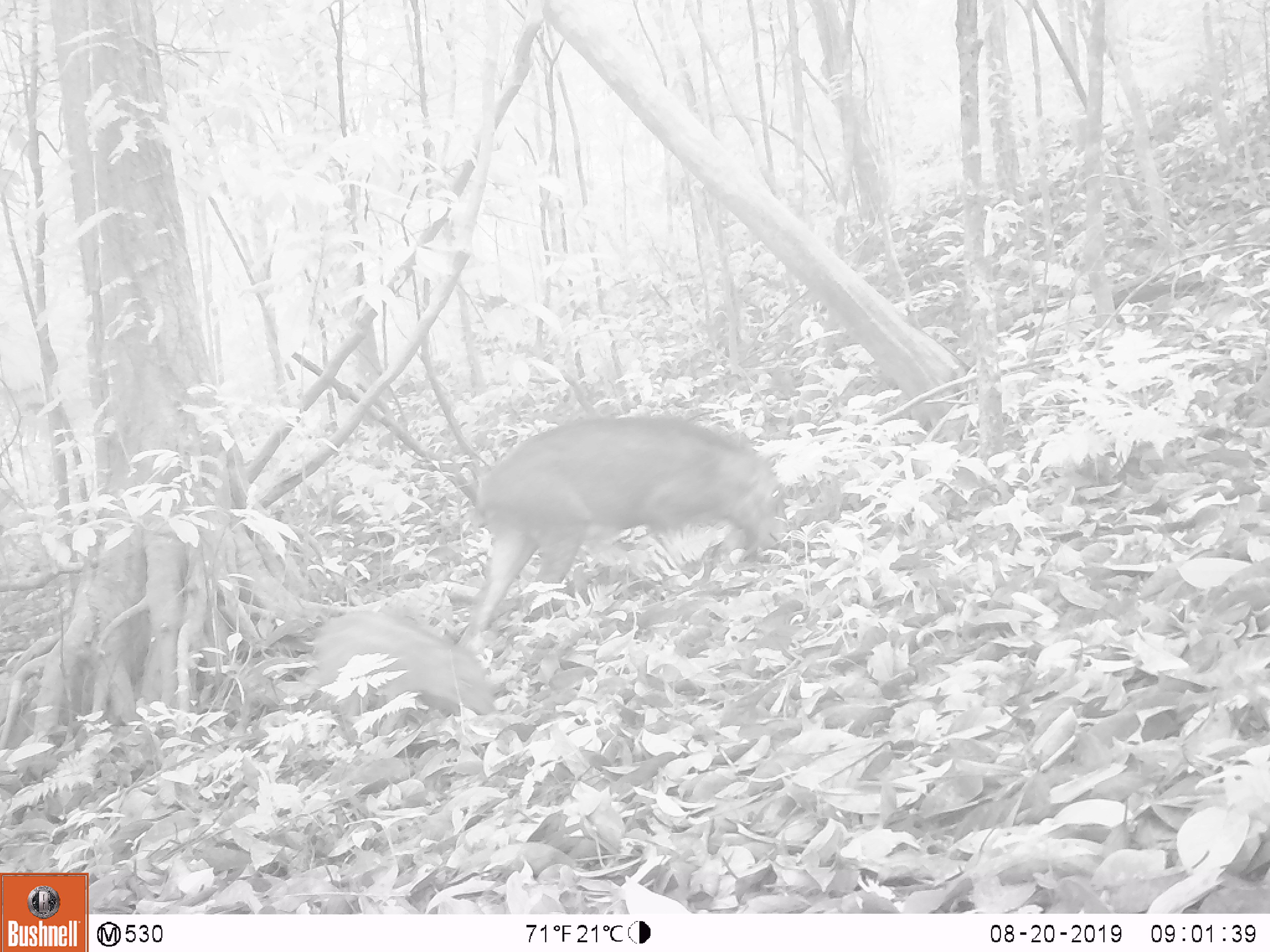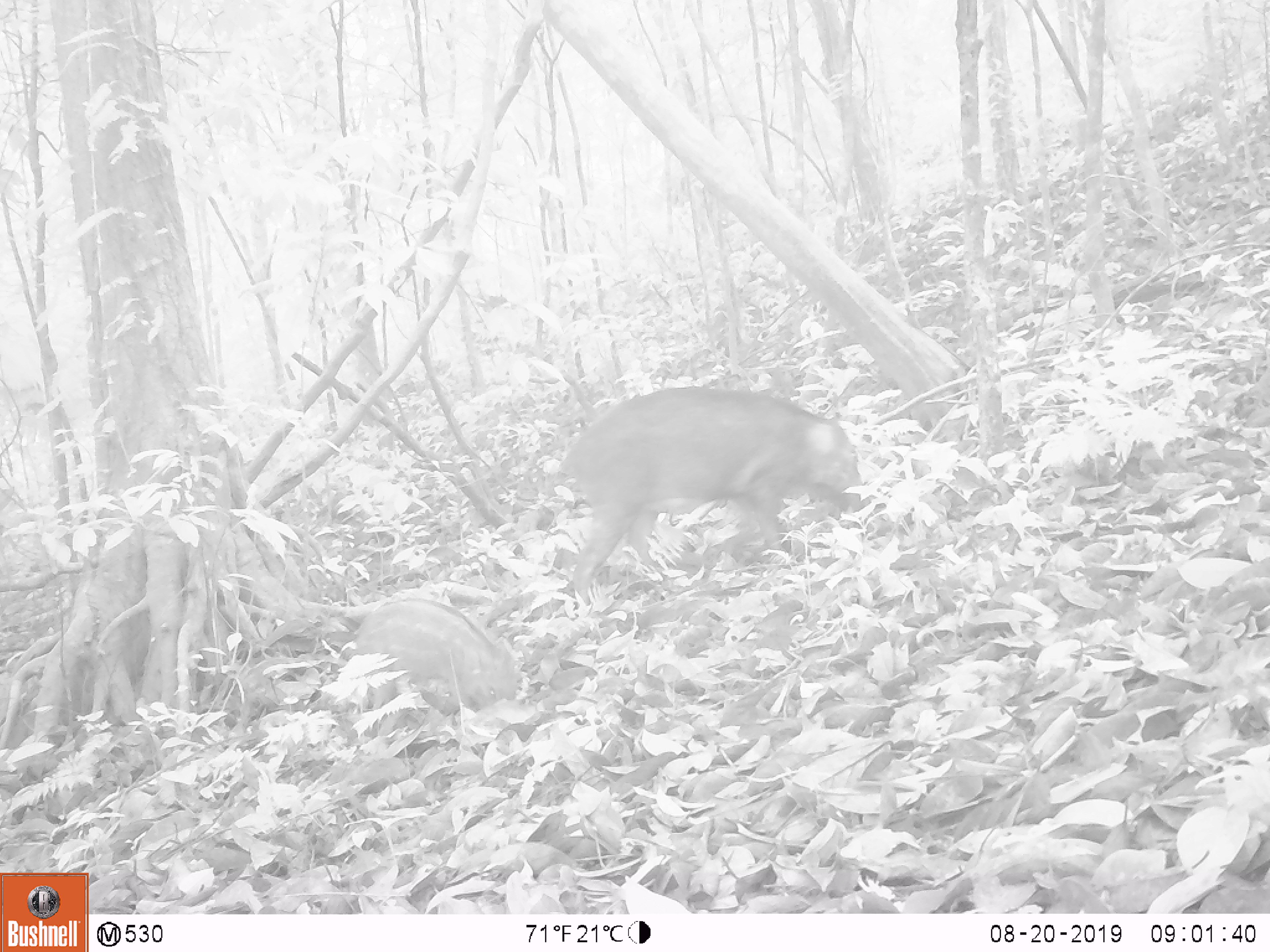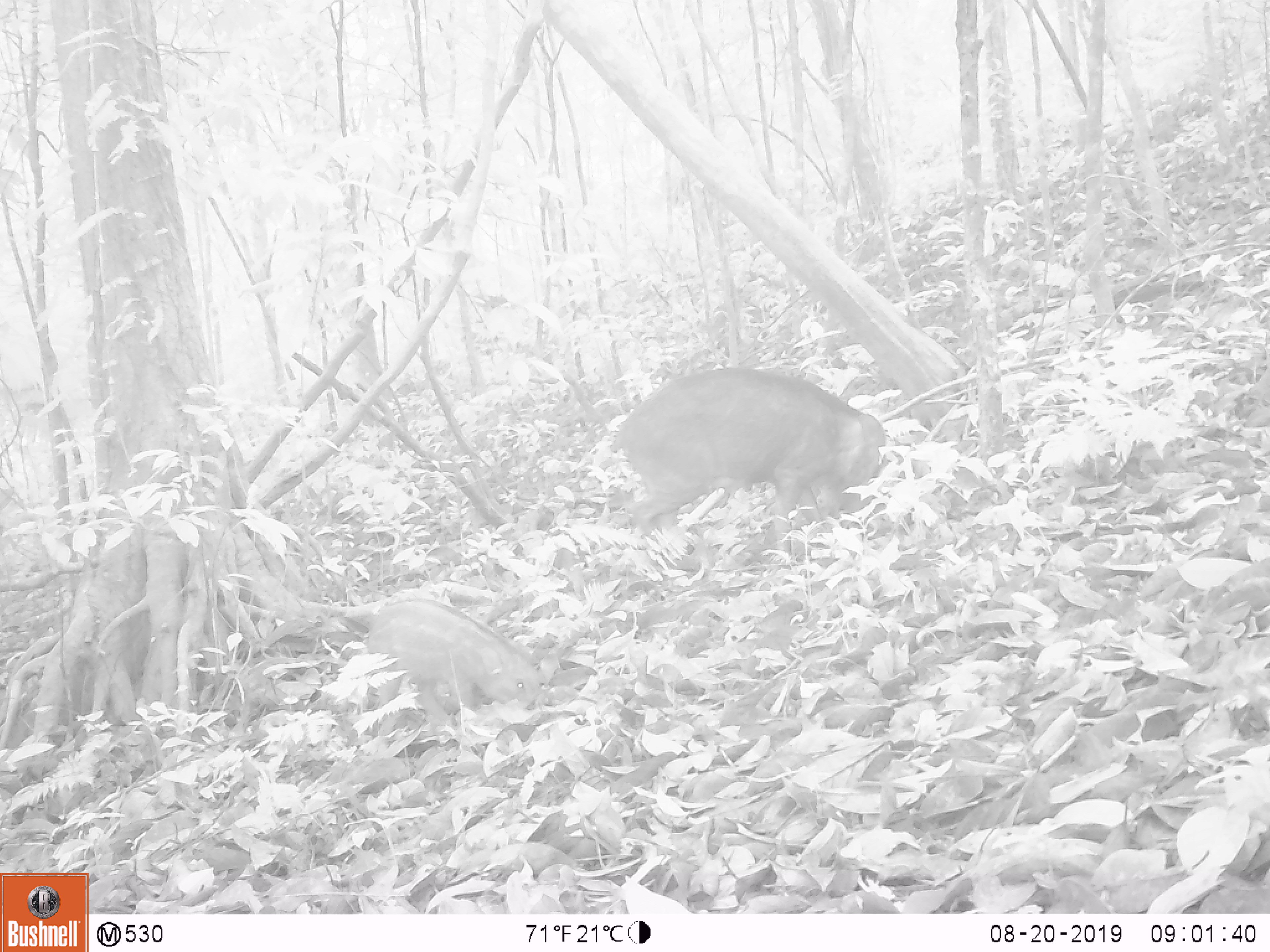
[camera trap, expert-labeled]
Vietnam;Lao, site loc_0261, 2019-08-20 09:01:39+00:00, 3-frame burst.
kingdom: Animalia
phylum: Chordata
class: Mammalia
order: Artiodactyla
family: Suidae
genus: Sus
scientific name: Sus scrofa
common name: eurasian wild pig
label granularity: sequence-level